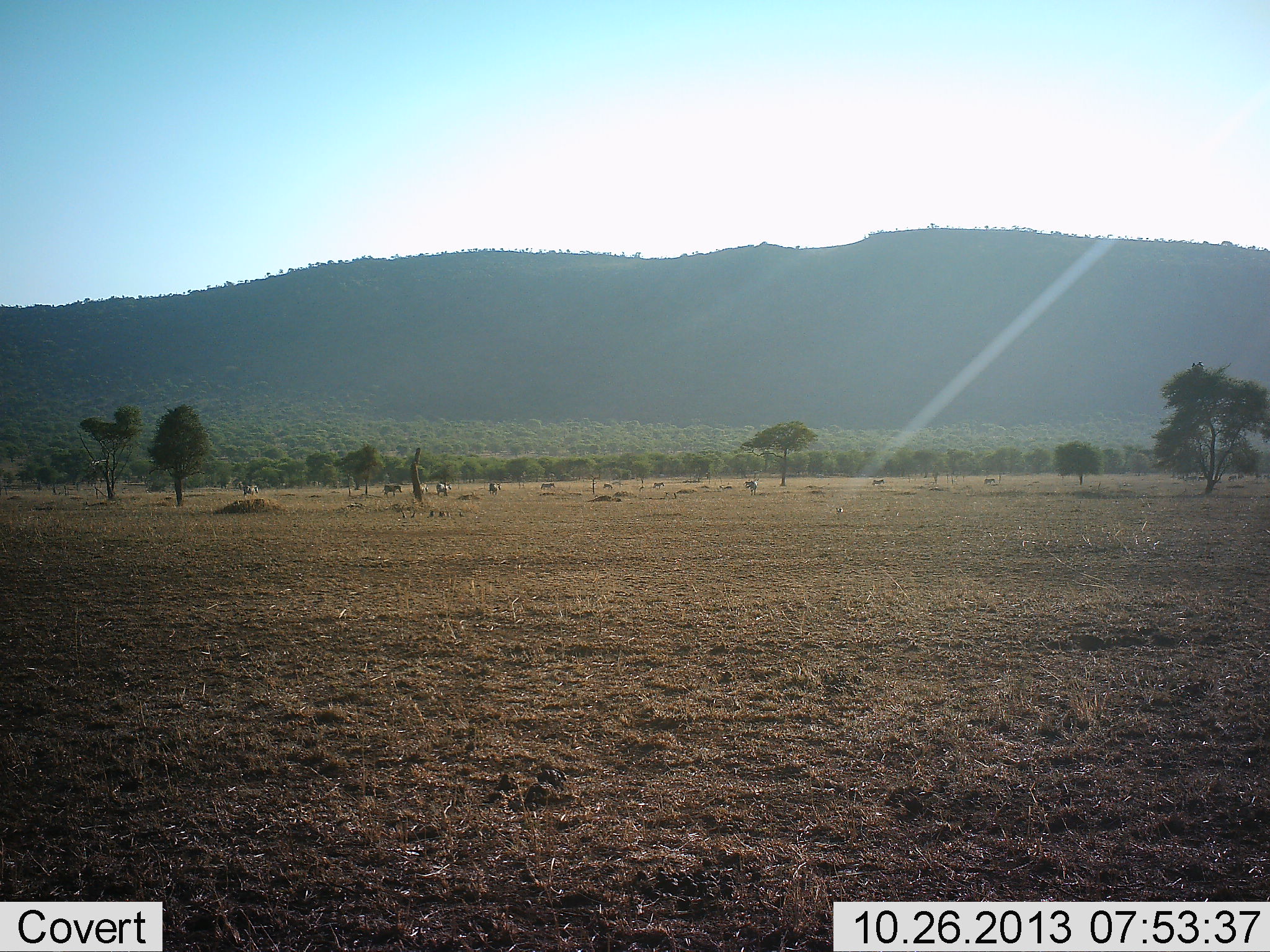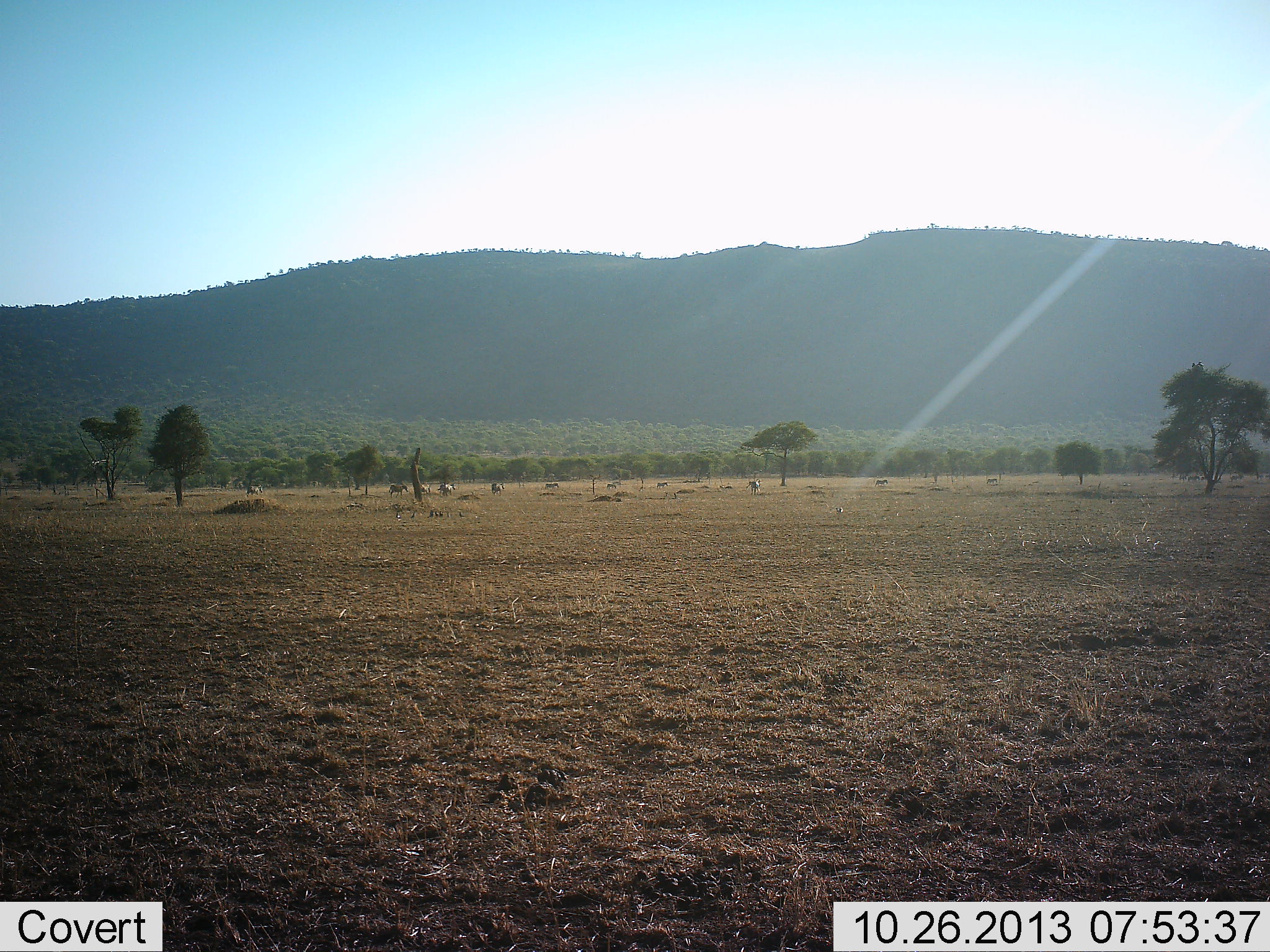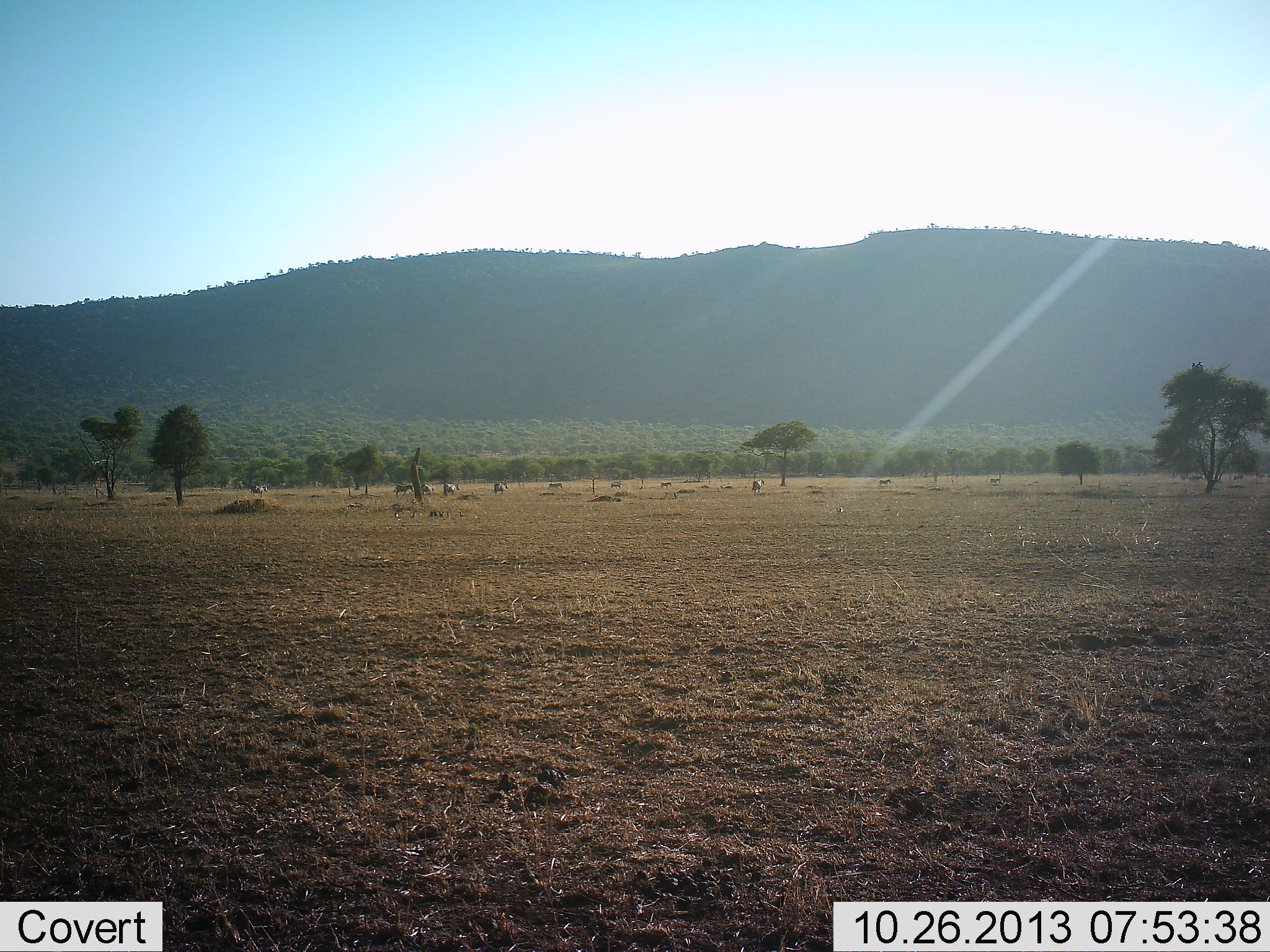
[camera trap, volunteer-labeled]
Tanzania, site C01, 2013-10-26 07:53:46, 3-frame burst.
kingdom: Animalia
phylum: Chordata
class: Mammalia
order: Artiodactyla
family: Bovidae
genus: Connochaetes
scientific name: Connochaetes taurinus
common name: blue wildebeest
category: wildebeest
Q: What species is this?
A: Wildebeest (blue wildebeest) (Connochaetes taurinus).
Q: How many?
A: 11-50.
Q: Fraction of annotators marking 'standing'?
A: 11%.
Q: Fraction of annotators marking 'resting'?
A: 11%.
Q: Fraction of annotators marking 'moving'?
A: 100%.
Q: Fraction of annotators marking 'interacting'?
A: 0%.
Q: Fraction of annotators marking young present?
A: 0%.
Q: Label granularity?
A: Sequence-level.